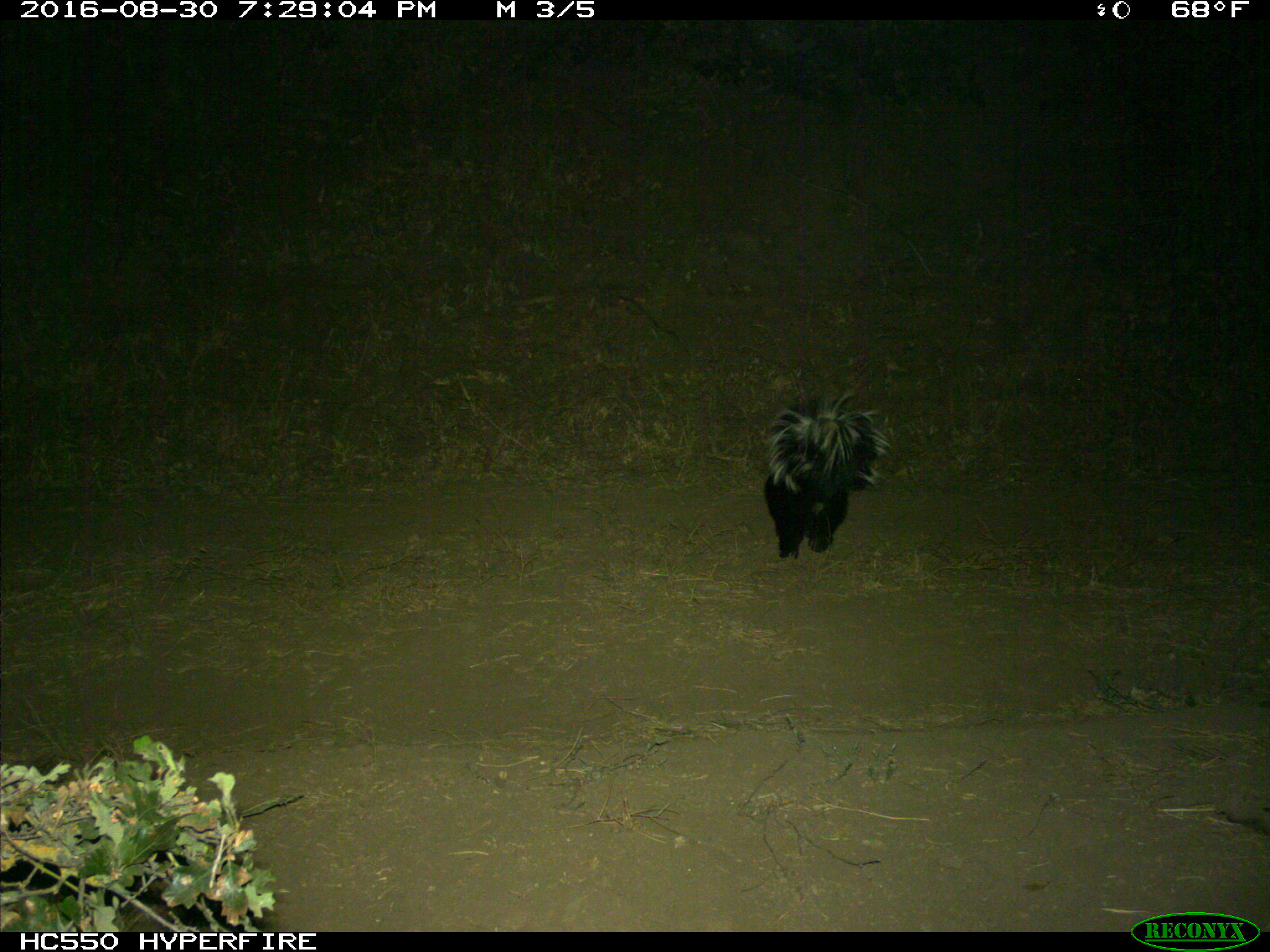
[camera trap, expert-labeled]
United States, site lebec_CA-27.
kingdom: Animalia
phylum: Chordata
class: Mammalia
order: Carnivora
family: Mephitidae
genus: Mephitis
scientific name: Mephitis mephitis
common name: striped skunk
Mephitis mephitis (striped skunk).